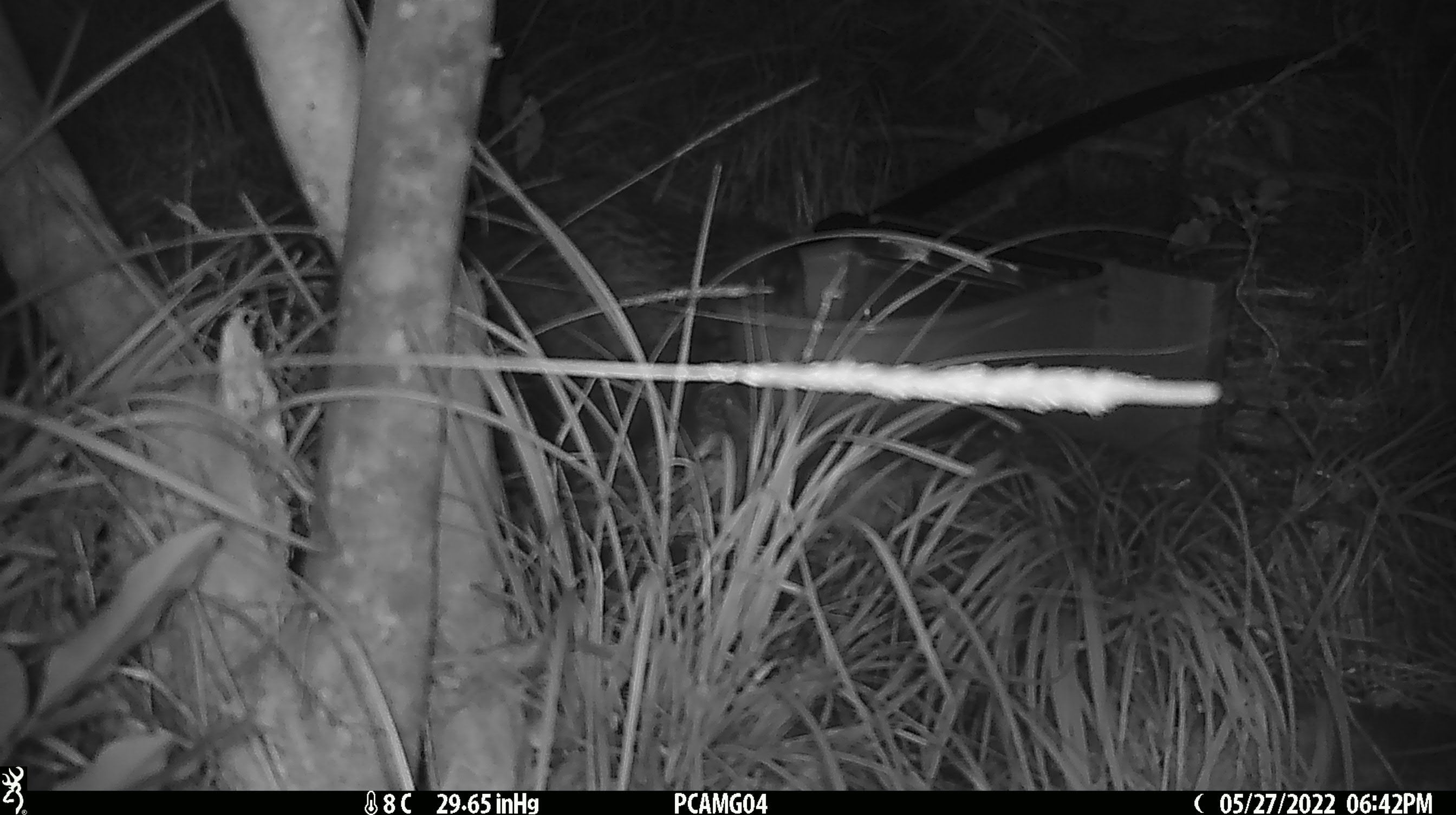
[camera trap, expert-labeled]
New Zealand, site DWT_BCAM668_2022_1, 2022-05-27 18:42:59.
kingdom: Animalia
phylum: Chordata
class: Aves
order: Gruiformes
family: Rallidae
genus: Gallirallus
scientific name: Gallirallus australis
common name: weka